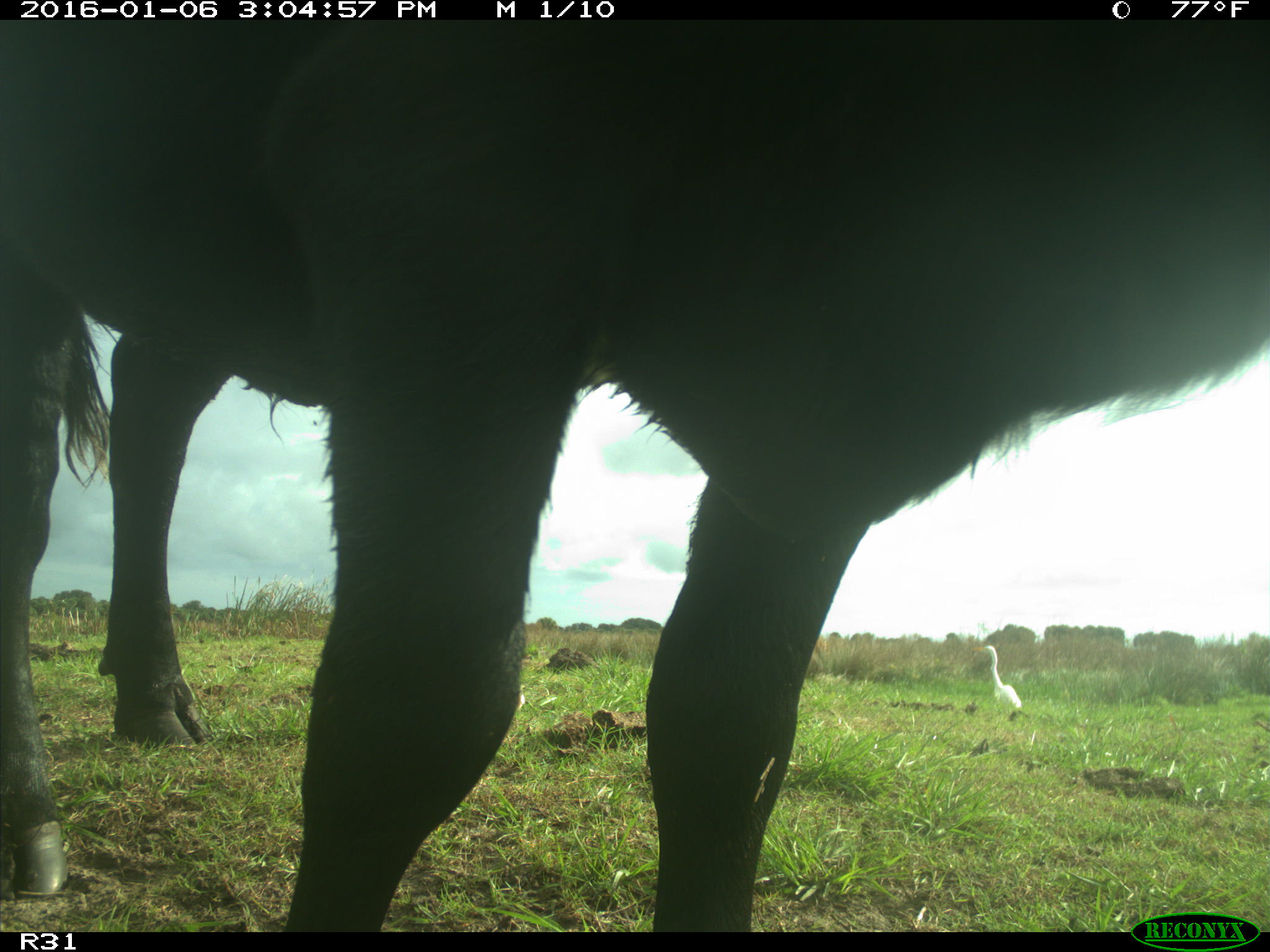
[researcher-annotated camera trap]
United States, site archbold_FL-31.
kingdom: Animalia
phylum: Chordata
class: Mammalia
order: Artiodactyla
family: Bovidae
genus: Bos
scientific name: Bos taurus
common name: domestic cow